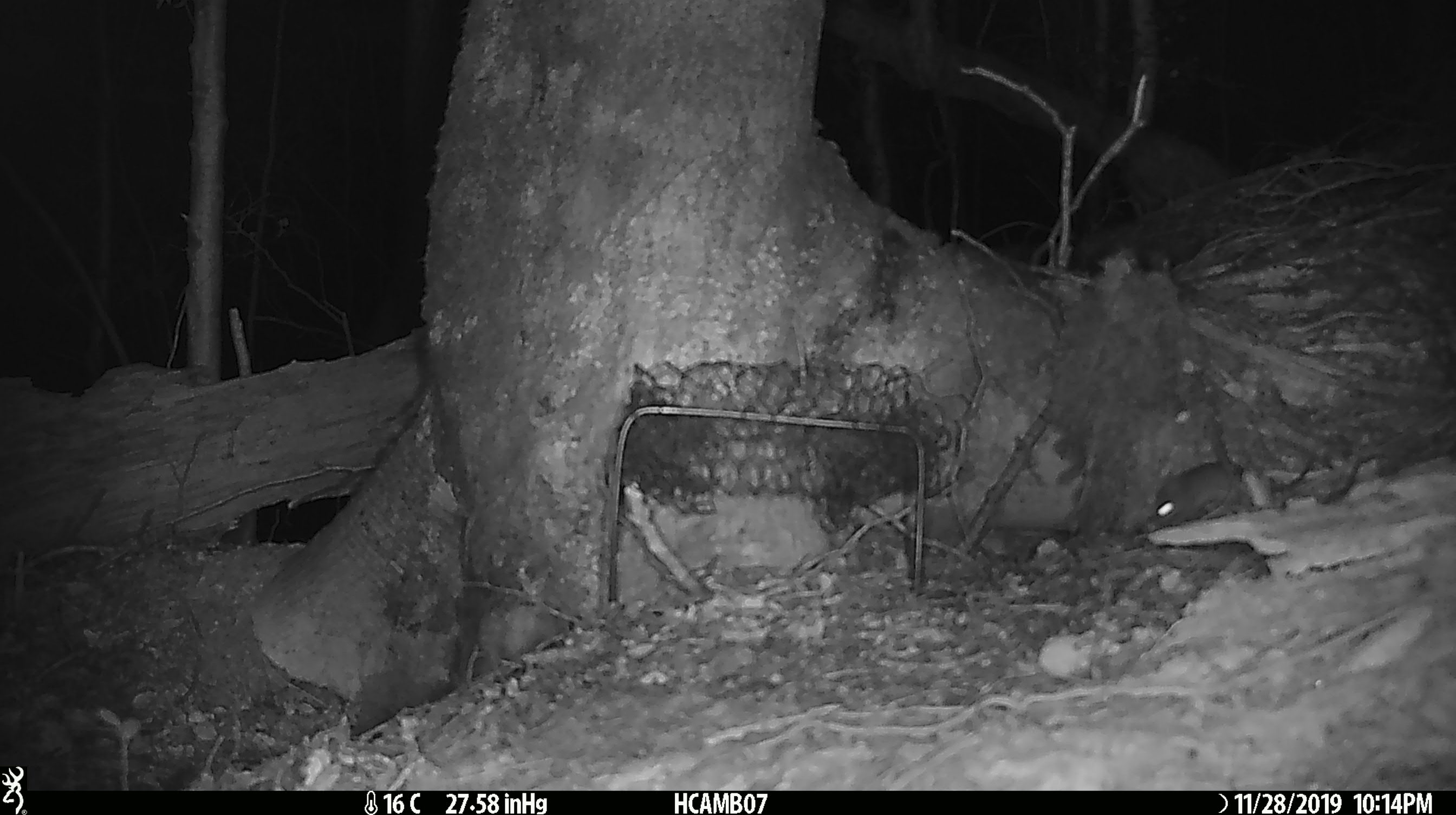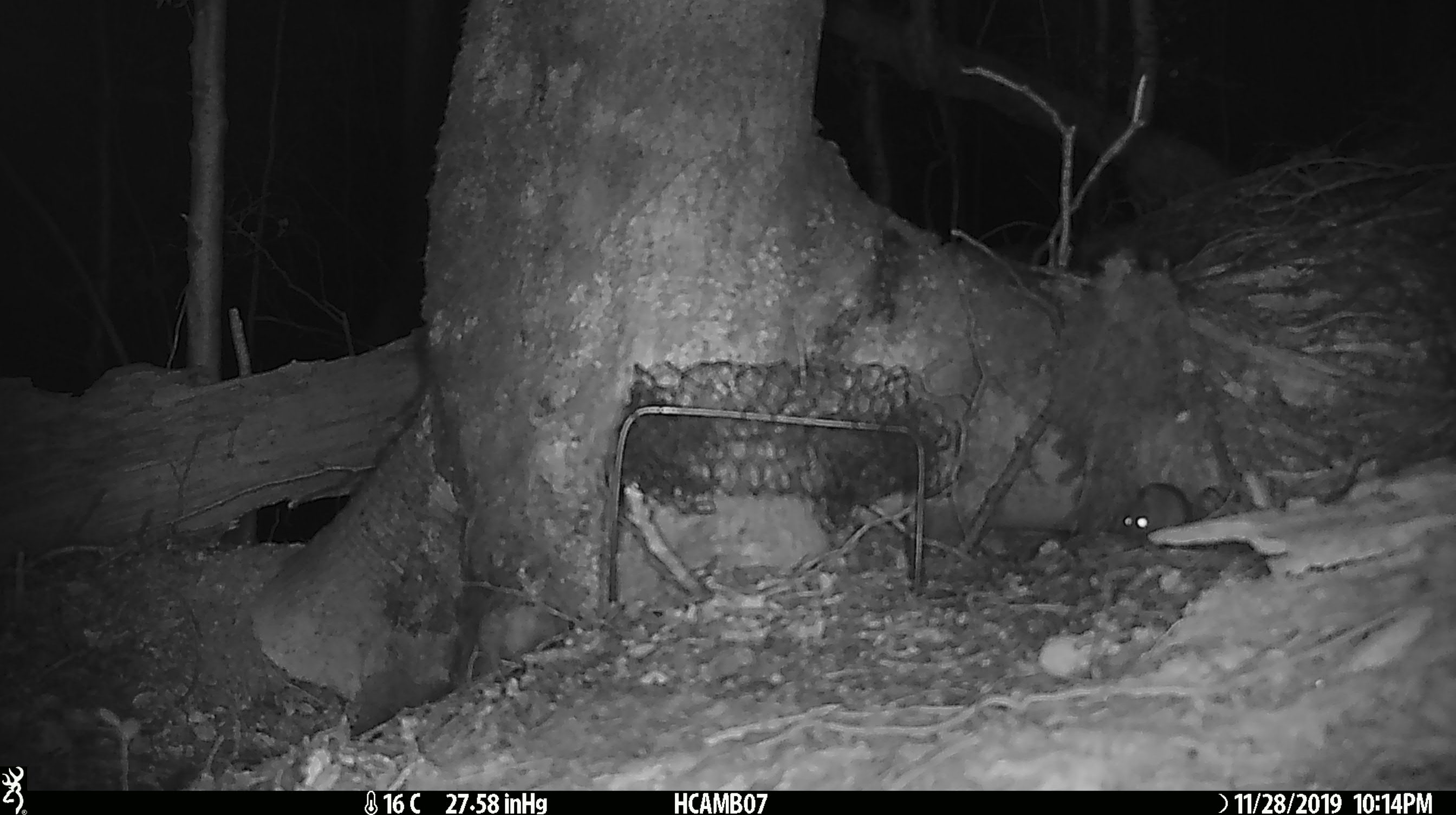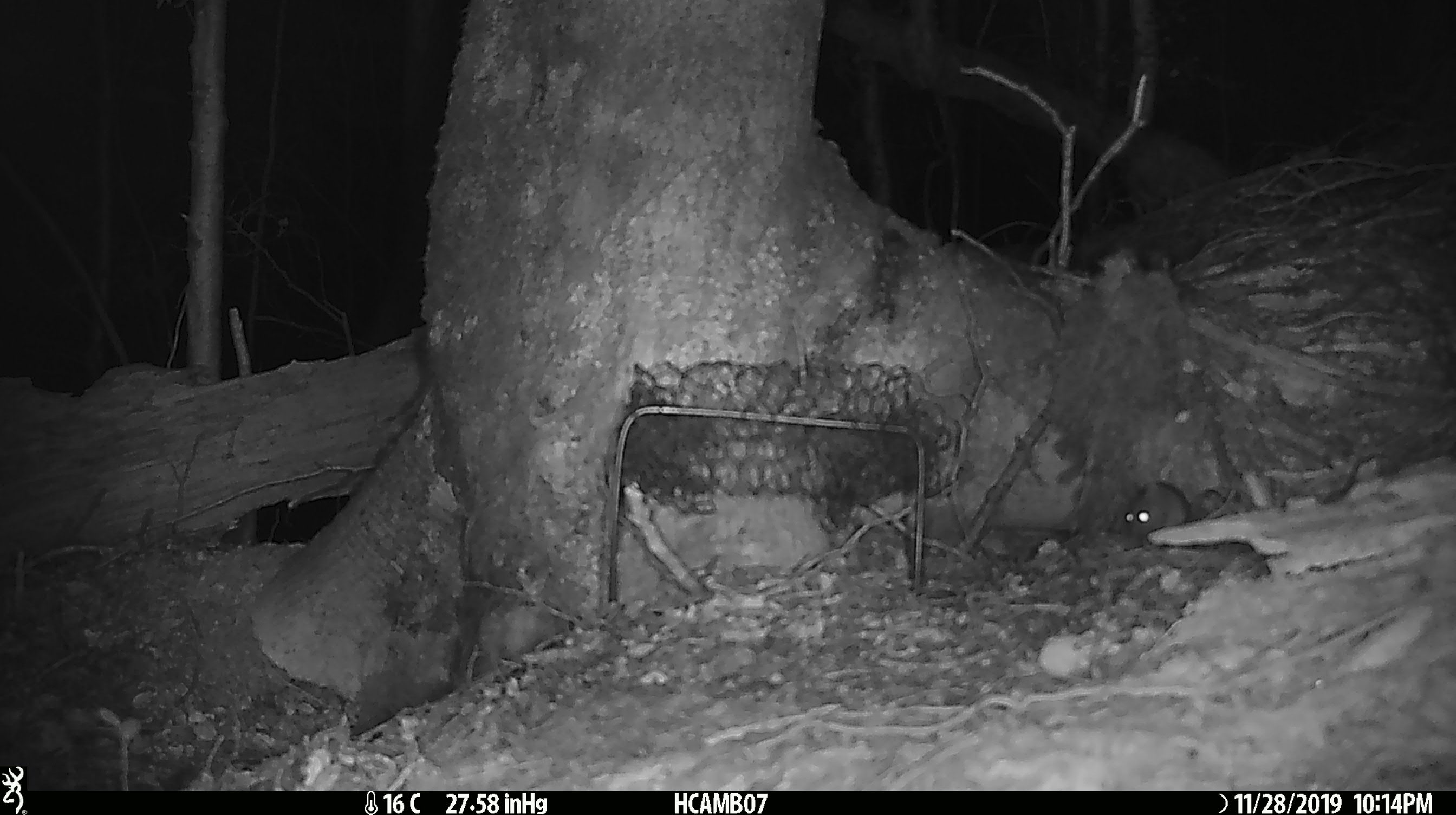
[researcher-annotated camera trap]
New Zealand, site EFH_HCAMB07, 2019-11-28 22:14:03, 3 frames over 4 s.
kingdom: Animalia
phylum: Chordata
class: Mammalia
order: Rodentia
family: Muridae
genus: Mus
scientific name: Mus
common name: mouse